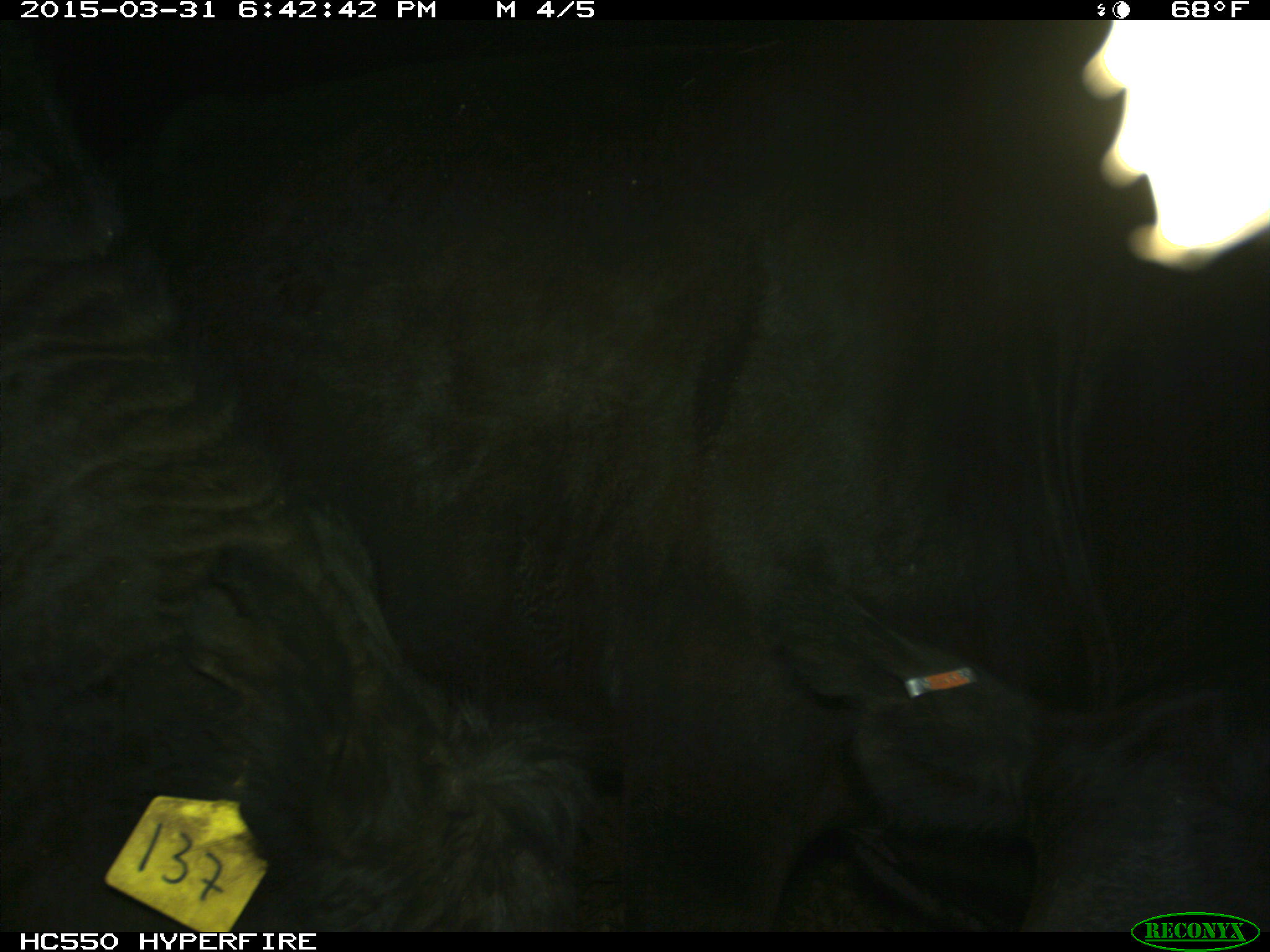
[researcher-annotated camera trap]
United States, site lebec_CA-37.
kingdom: Animalia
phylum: Chordata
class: Mammalia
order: Artiodactyla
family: Bovidae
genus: Bos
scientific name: Bos taurus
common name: domestic cow